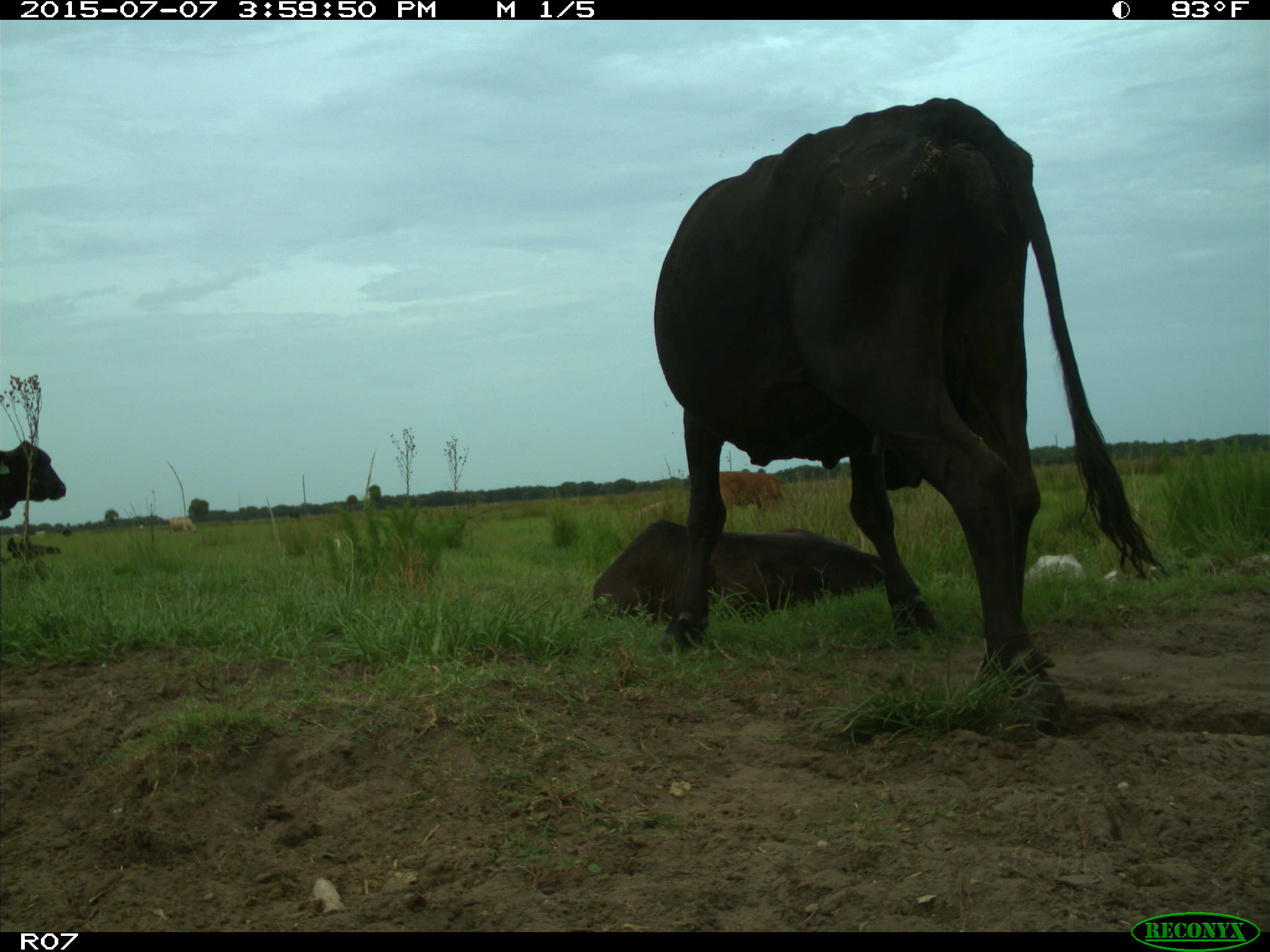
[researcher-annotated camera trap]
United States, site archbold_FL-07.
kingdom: Animalia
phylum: Chordata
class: Mammalia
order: Artiodactyla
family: Bovidae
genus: Bos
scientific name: Bos taurus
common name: domestic cow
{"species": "Bos taurus (domestic cow)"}